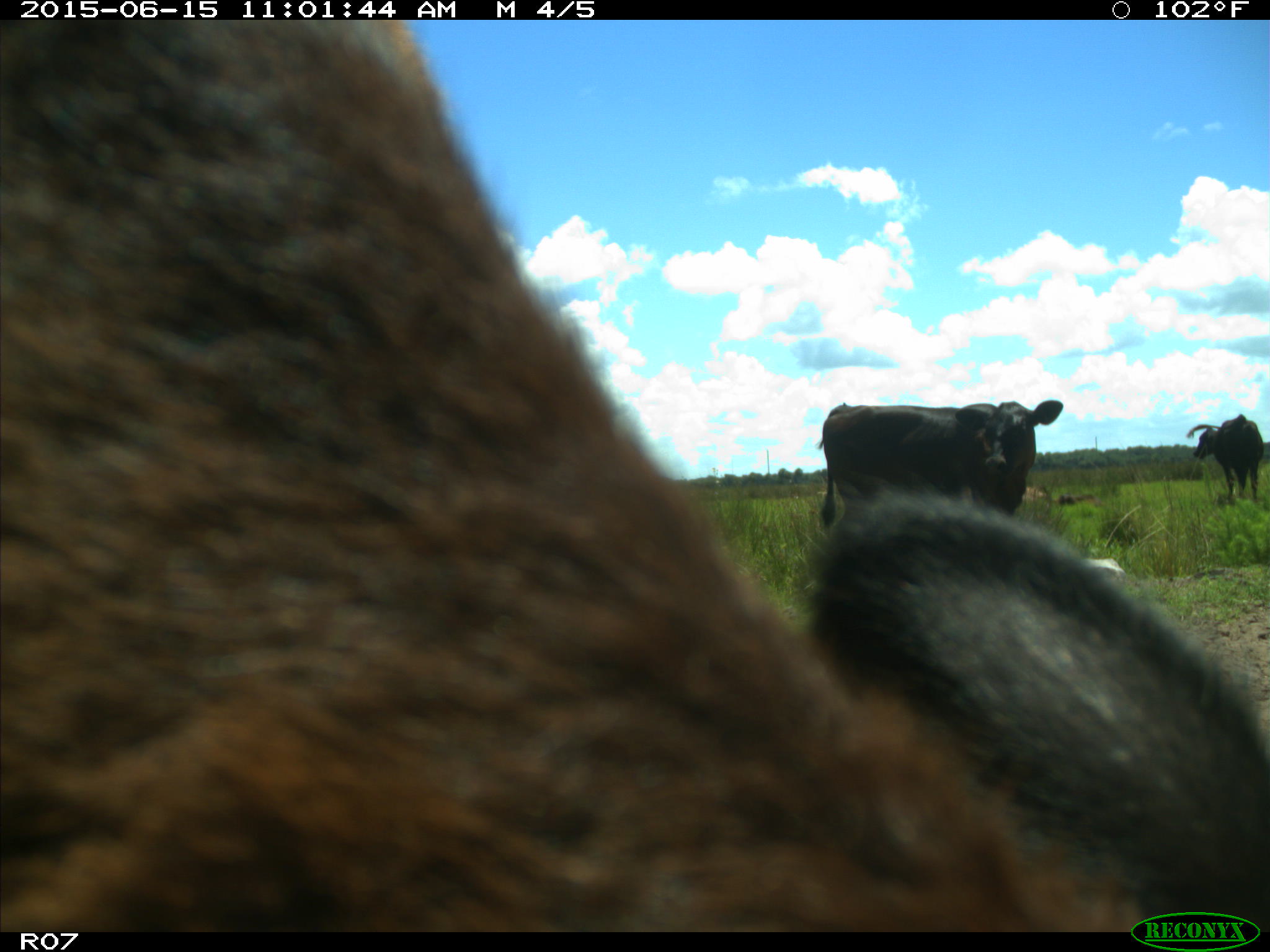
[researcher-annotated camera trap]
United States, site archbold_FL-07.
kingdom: Animalia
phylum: Chordata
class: Mammalia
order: Artiodactyla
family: Bovidae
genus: Bos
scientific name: Bos taurus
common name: domestic cow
Bos taurus (domestic cow).